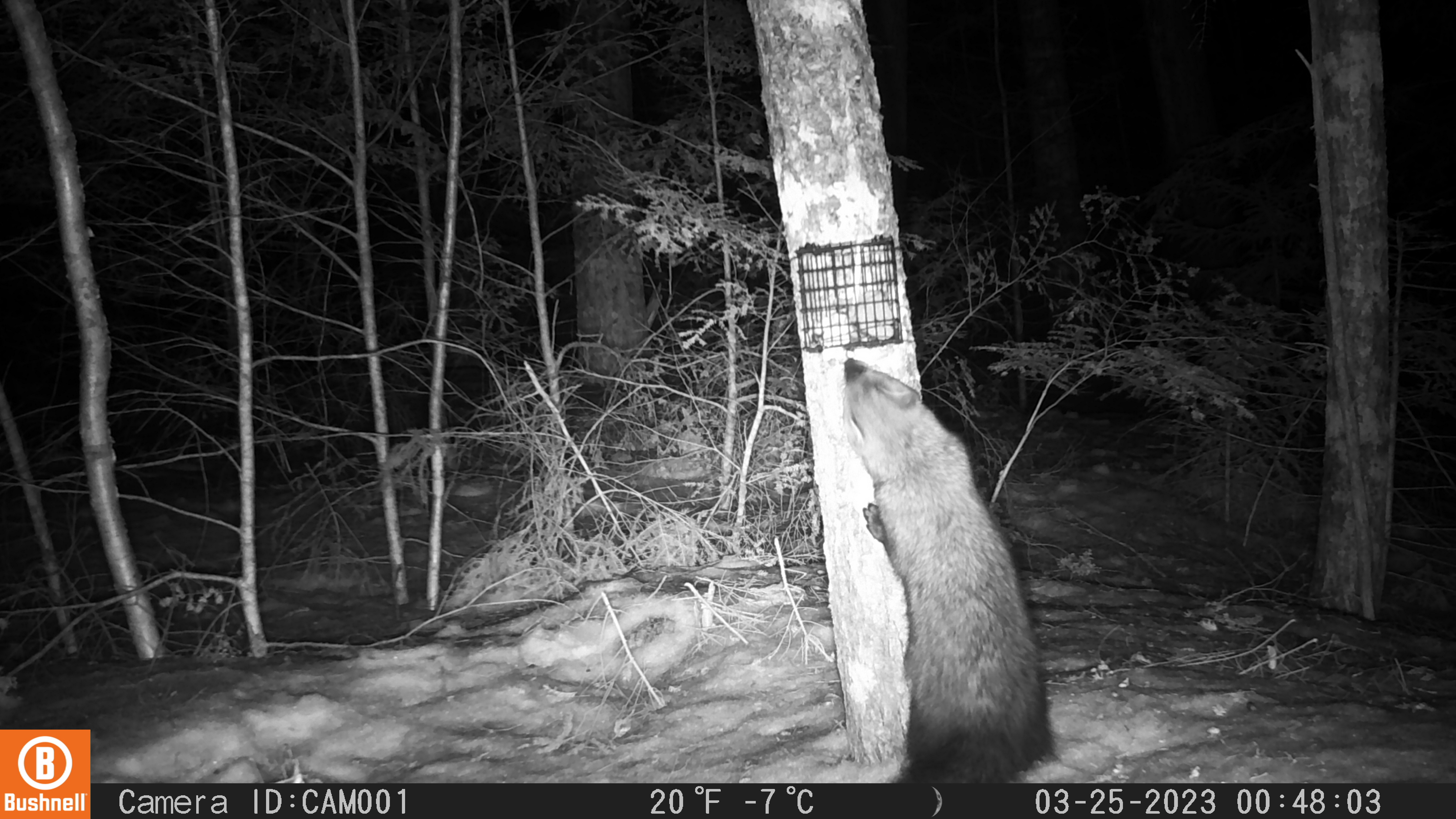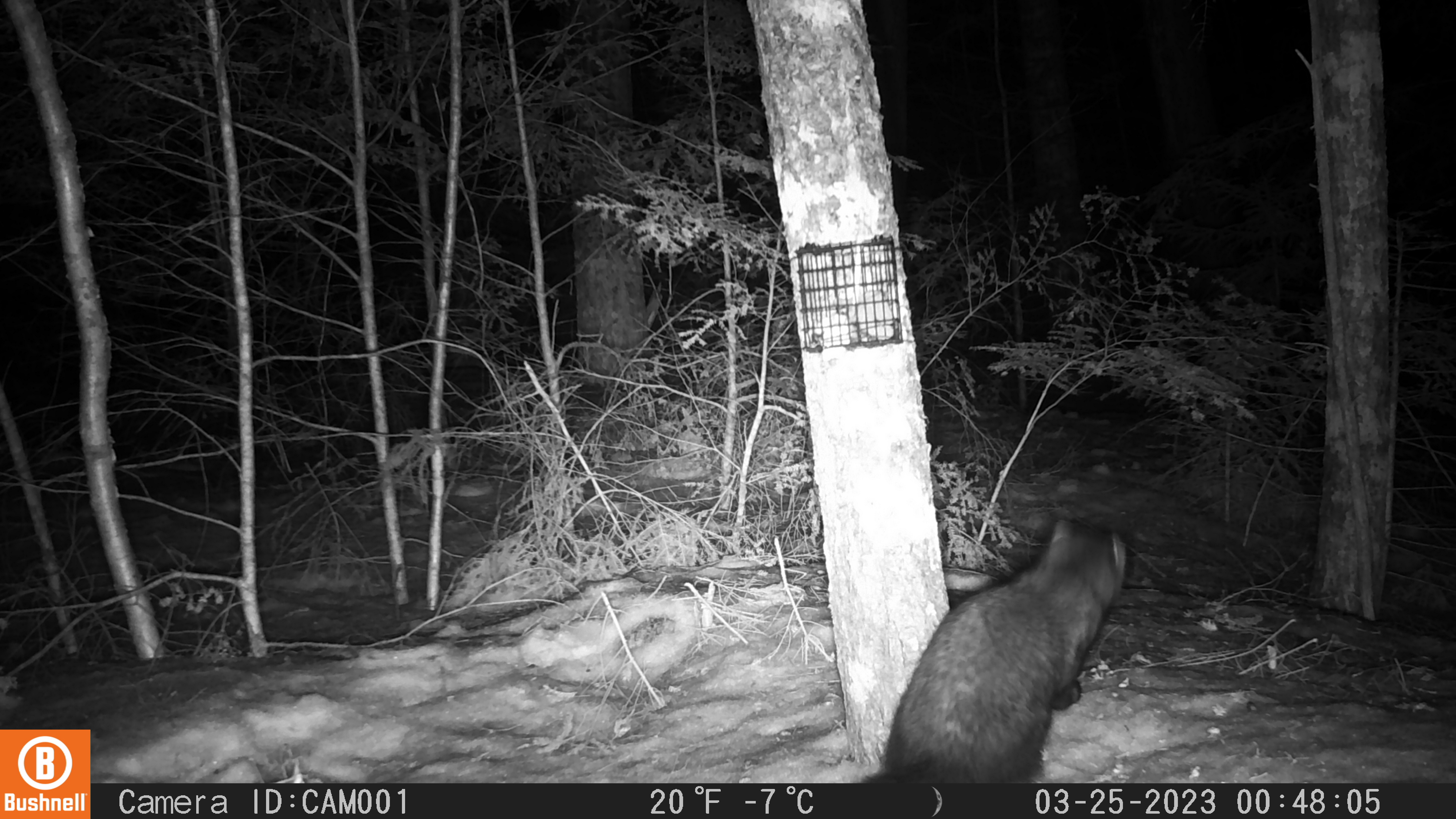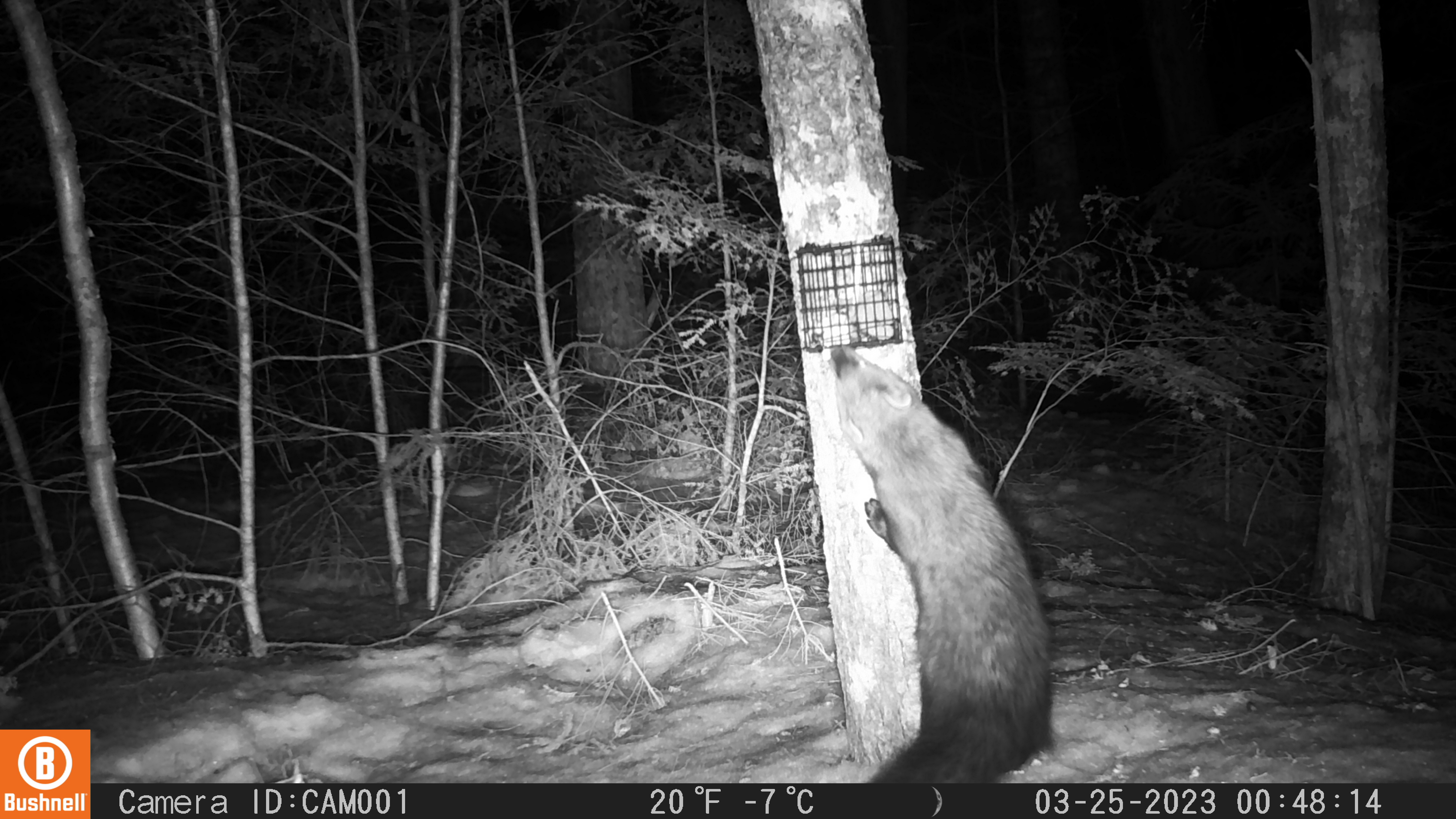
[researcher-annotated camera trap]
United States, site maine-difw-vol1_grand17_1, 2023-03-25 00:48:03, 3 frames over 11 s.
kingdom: Animalia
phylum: Chordata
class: Mammalia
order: Carnivora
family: Mustelidae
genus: Pekania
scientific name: Pekania pennanti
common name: fisher